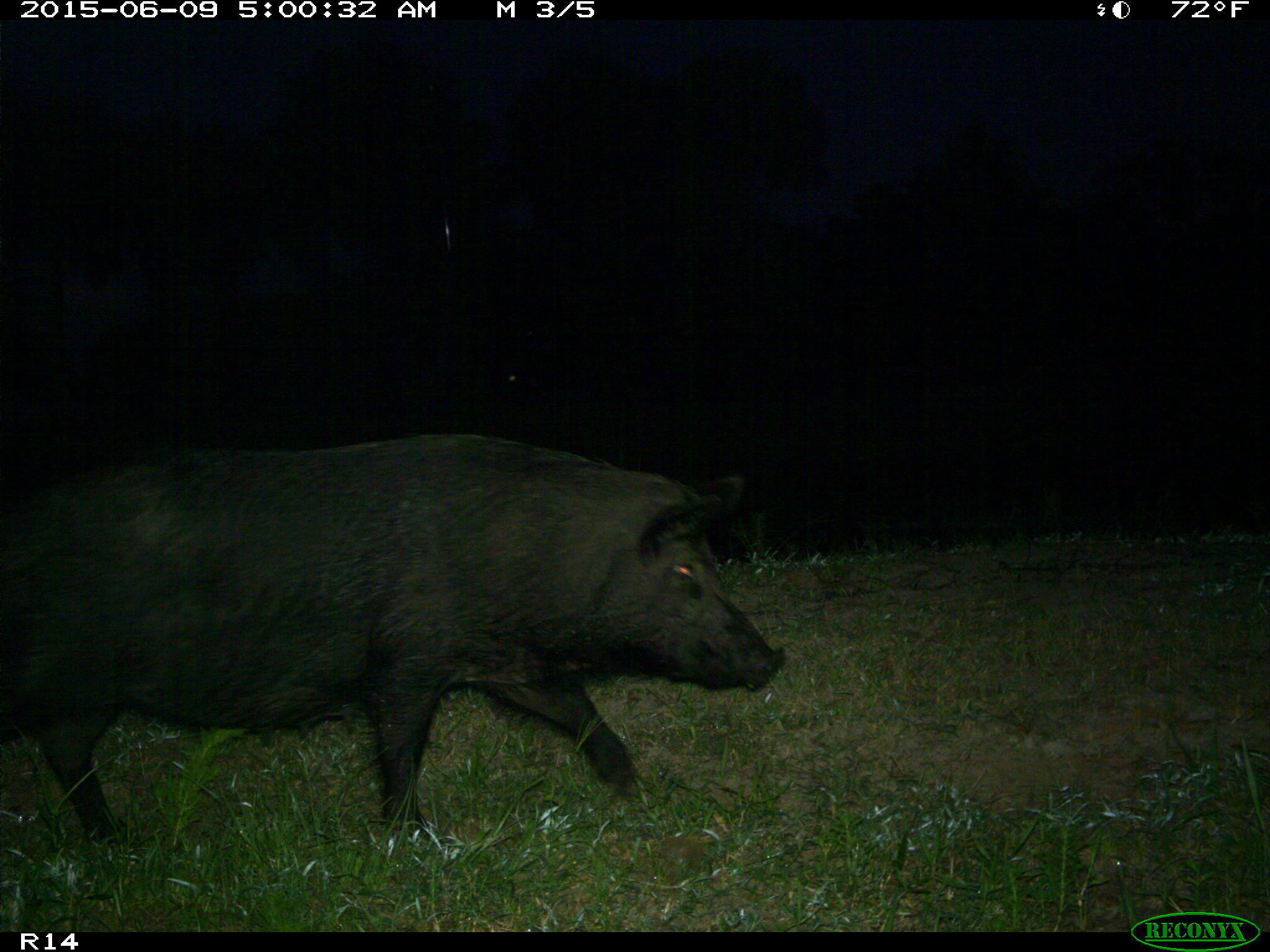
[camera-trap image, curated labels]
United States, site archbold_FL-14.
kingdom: Animalia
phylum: Chordata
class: Mammalia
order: Artiodactyla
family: Suidae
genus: Sus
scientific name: Sus scrofa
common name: wild boar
Sus scrofa (wild boar).